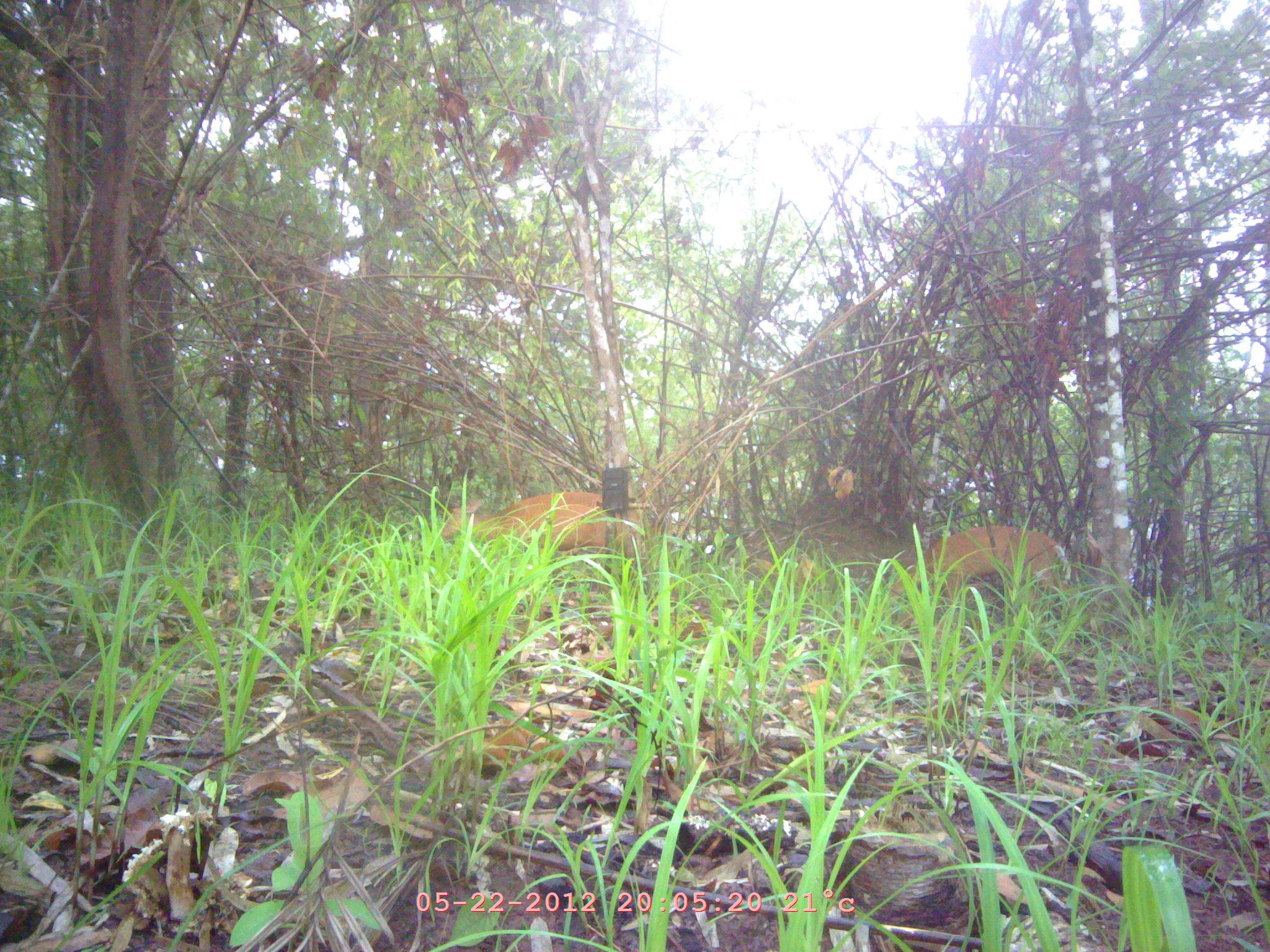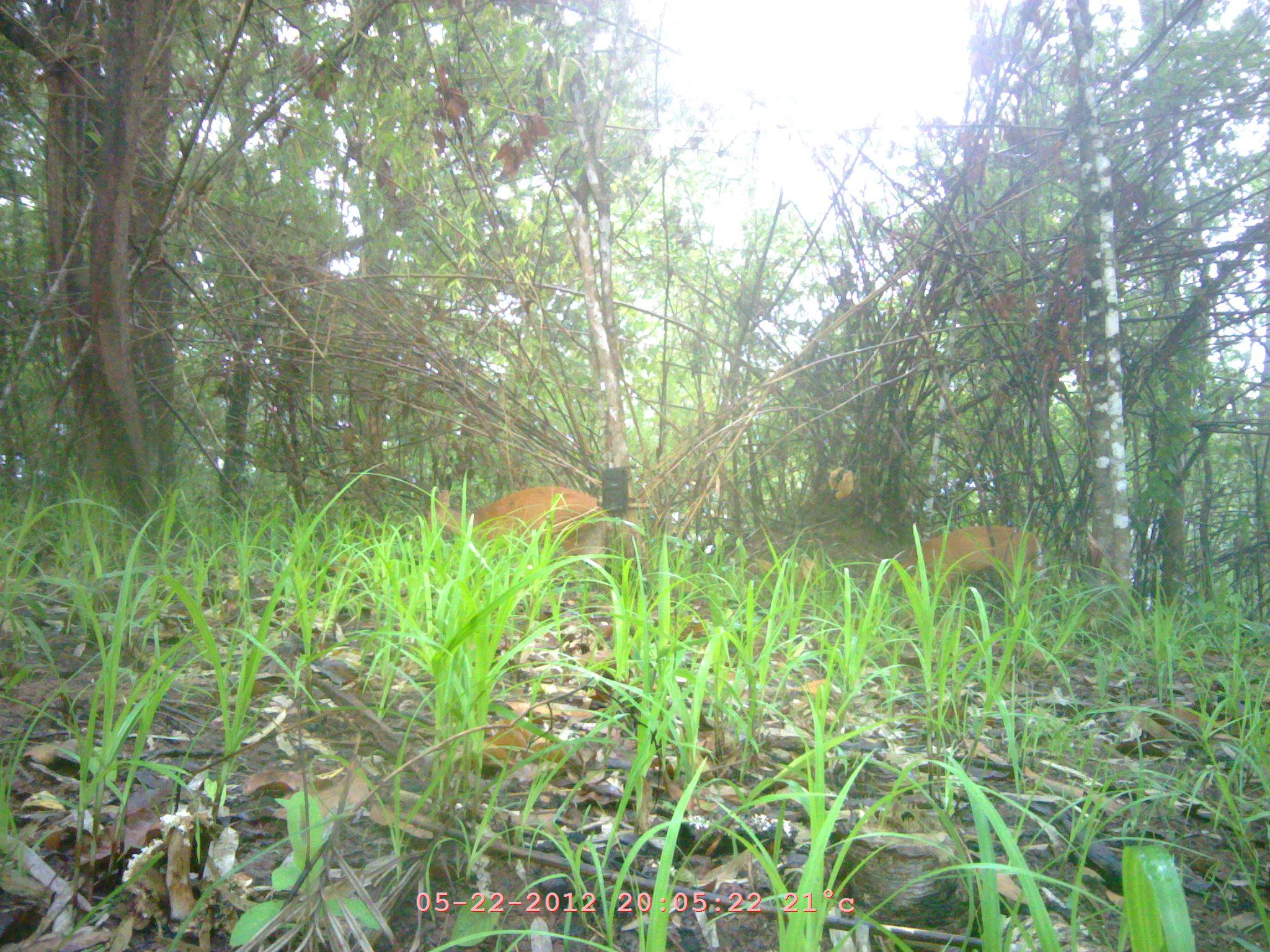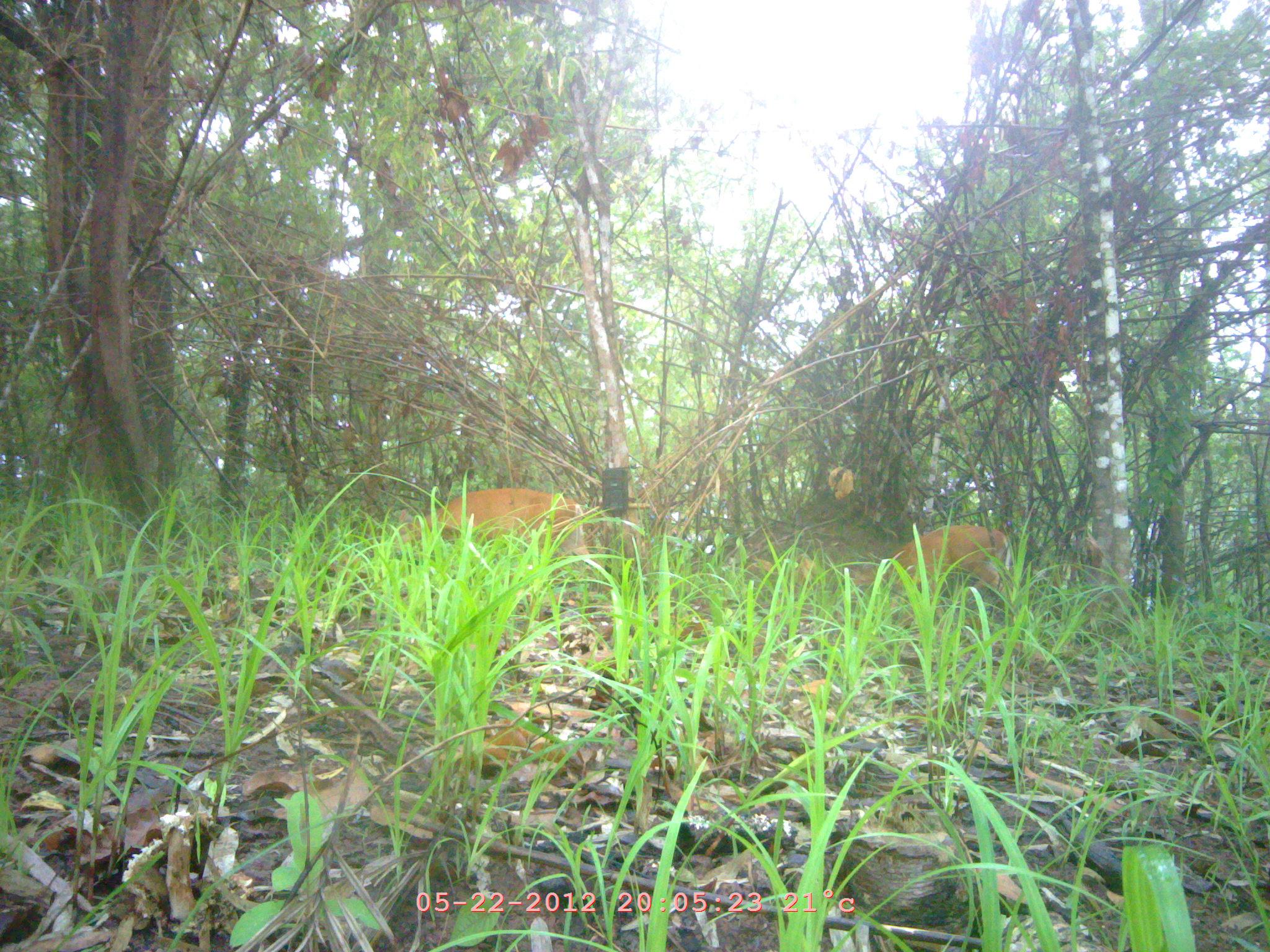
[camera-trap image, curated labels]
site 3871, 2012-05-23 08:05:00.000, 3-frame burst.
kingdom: Animalia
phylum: Chordata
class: Mammalia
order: Artiodactyla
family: Cervidae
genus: Muntiacus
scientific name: Muntiacus muntjak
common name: southern red muntjac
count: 2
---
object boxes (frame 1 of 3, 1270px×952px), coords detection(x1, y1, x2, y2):
muntiacus muntjak: detection(436, 490, 653, 582); detection(888, 524, 1075, 627)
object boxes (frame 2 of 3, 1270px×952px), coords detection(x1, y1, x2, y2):
muntiacus muntjak: detection(414, 487, 608, 575); detection(867, 525, 1044, 603)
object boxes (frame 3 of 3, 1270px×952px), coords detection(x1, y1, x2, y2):
muntiacus muntjak: detection(390, 486, 594, 566); detection(854, 524, 1016, 624)